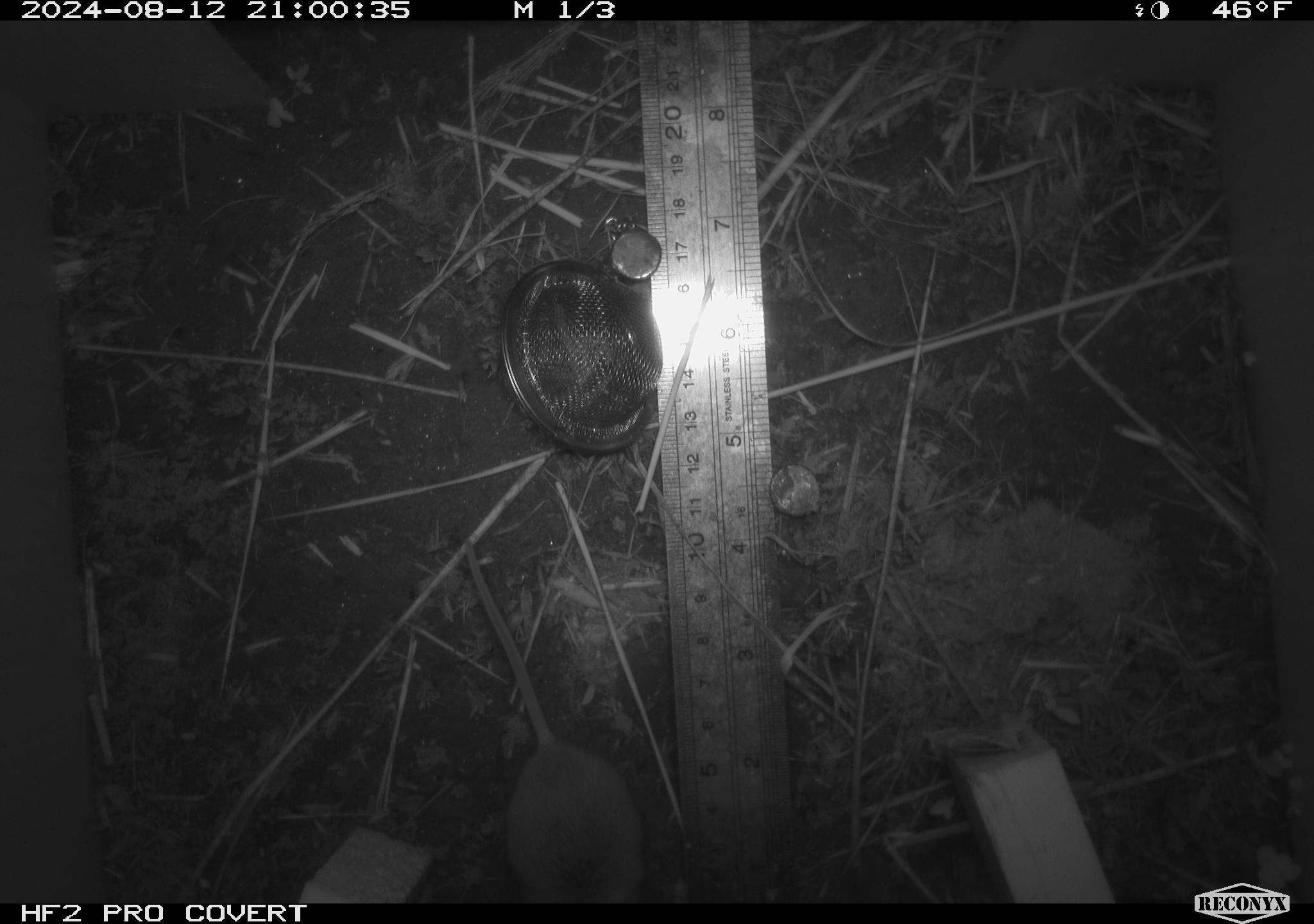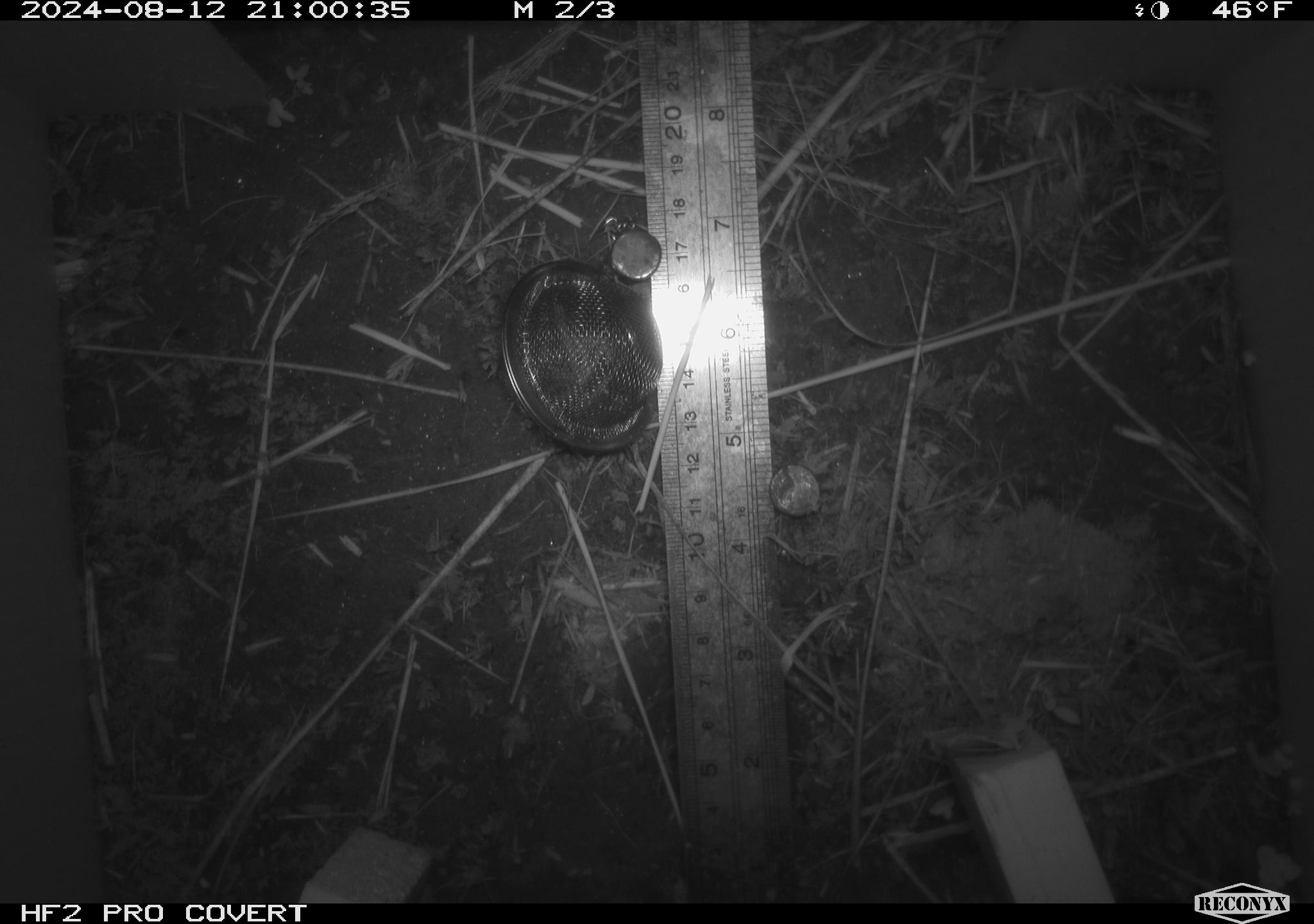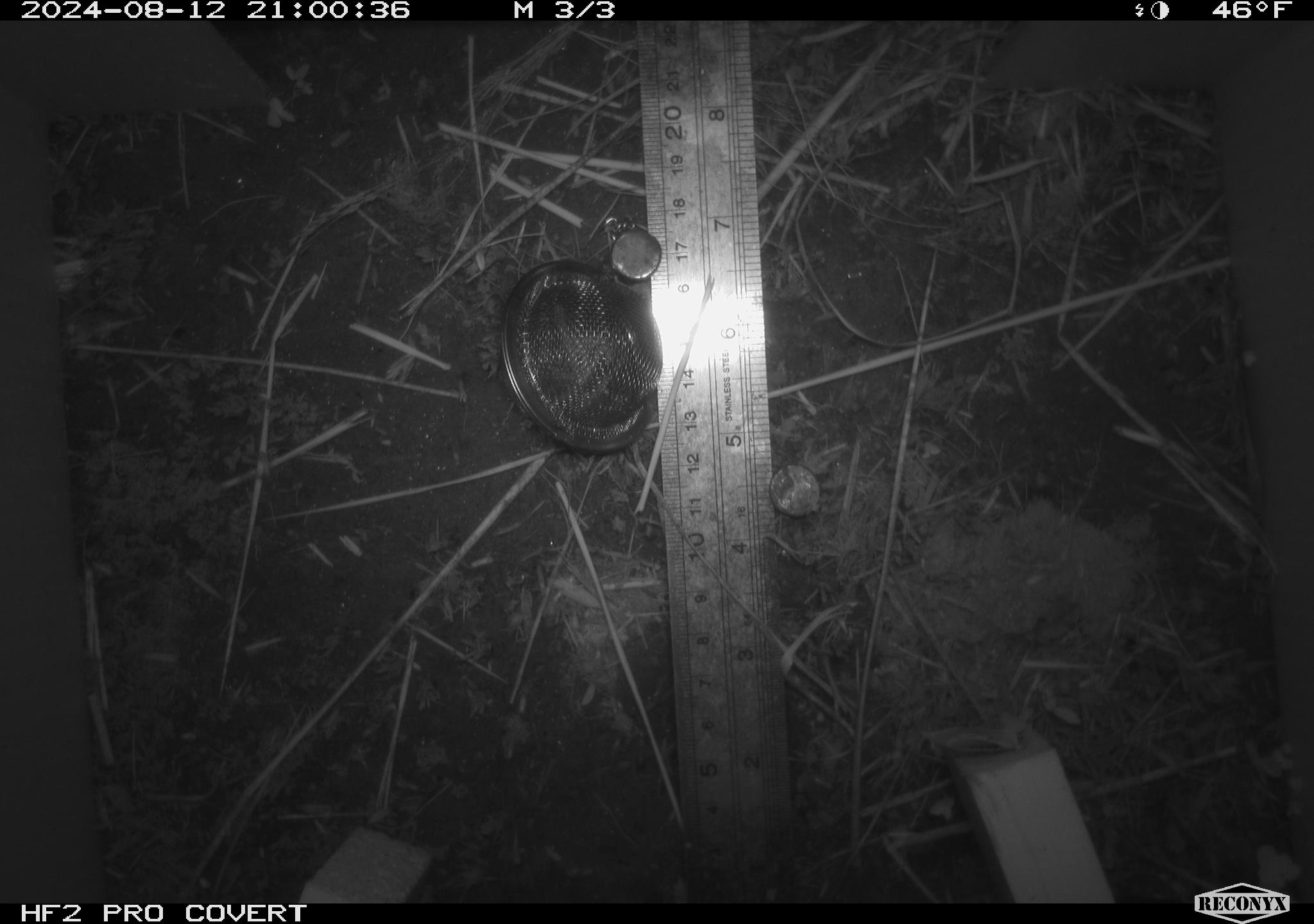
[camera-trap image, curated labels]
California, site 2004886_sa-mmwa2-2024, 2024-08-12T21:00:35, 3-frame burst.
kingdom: Animalia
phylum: Chordata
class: Mammalia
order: Rodentia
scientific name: Rodentia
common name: mouse species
Mouse species (Rodentia).